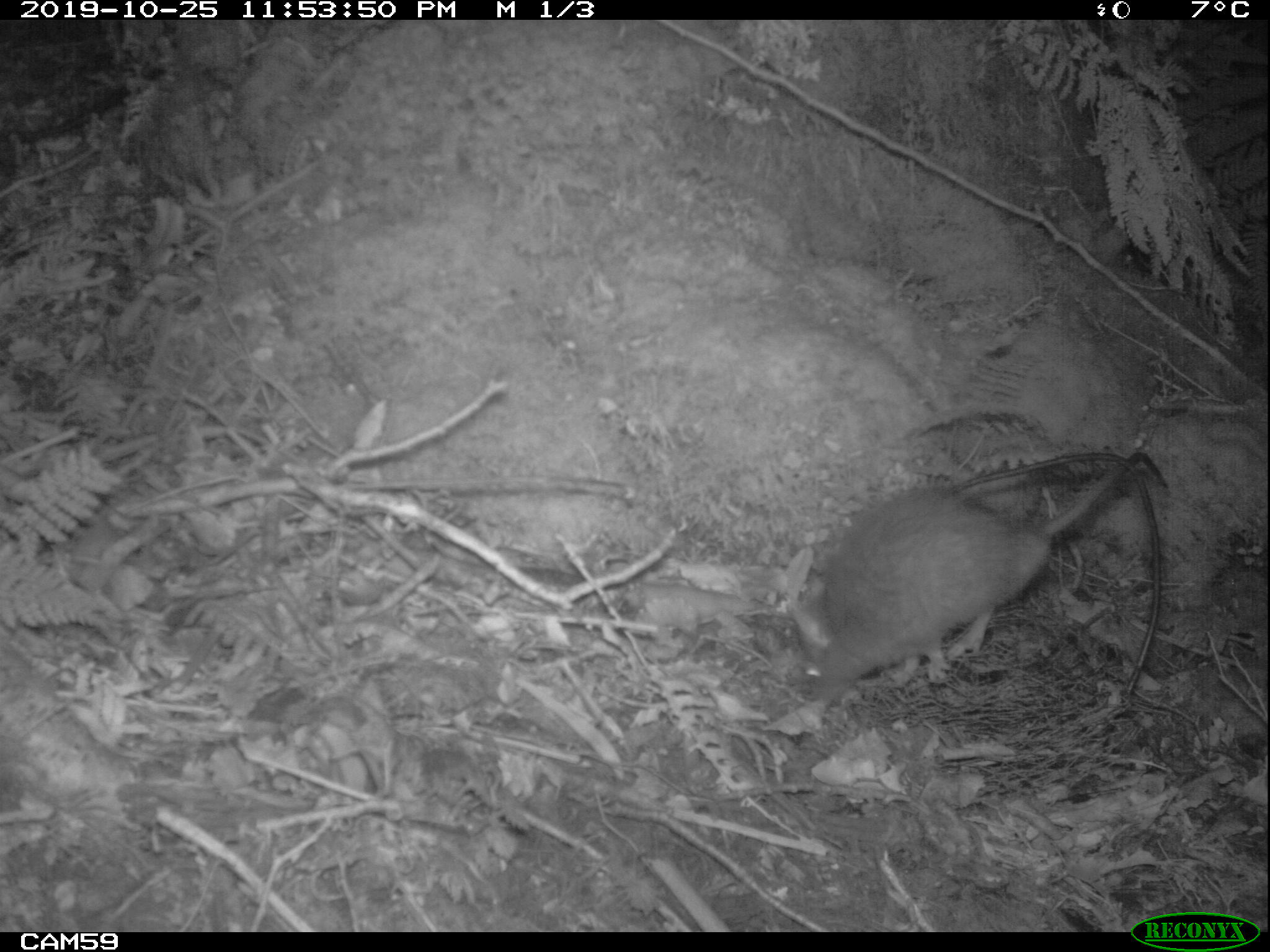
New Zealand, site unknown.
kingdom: Animalia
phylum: Chordata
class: Mammalia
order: Rodentia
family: Muridae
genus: Rattus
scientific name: Rattus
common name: rat